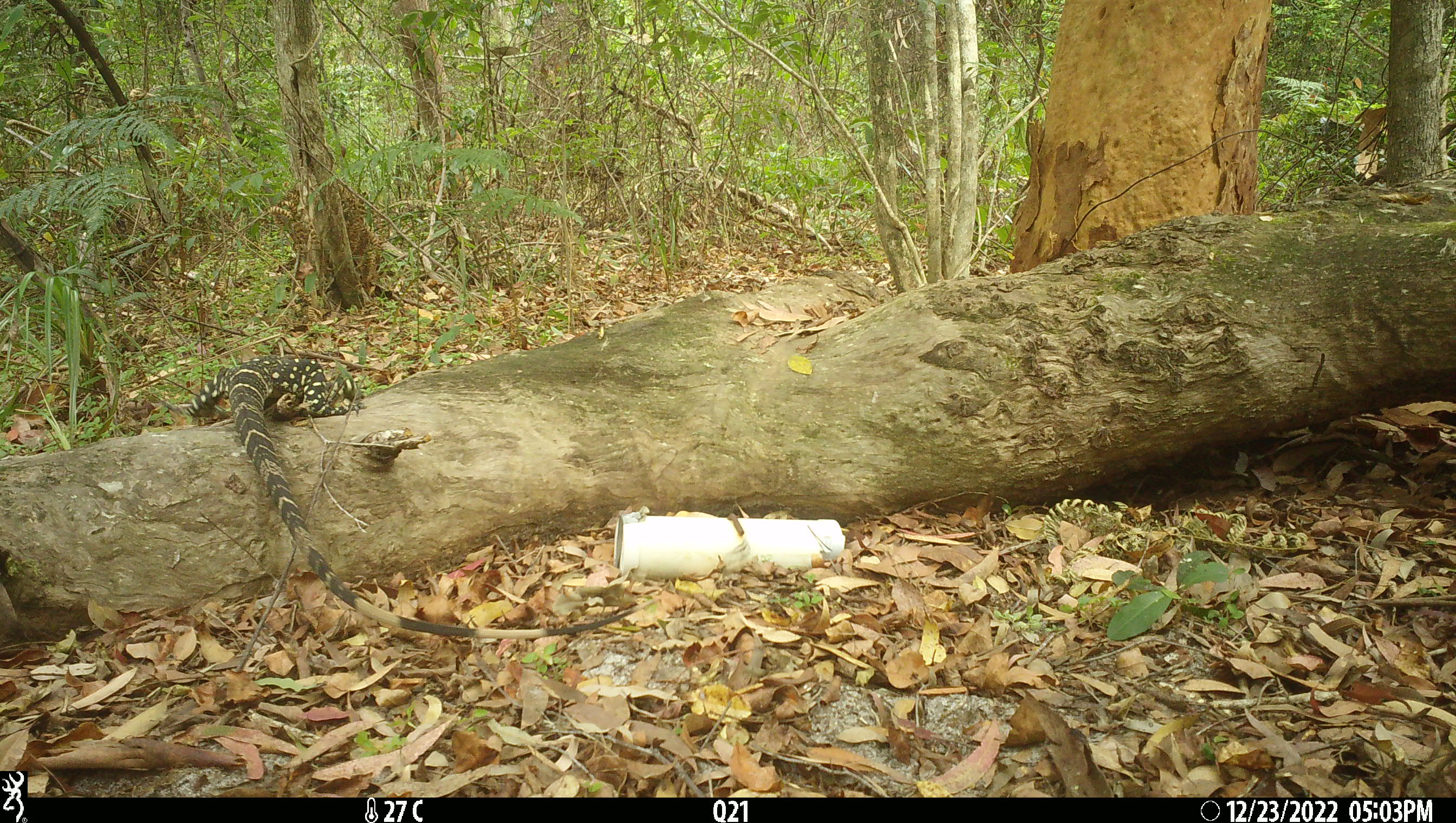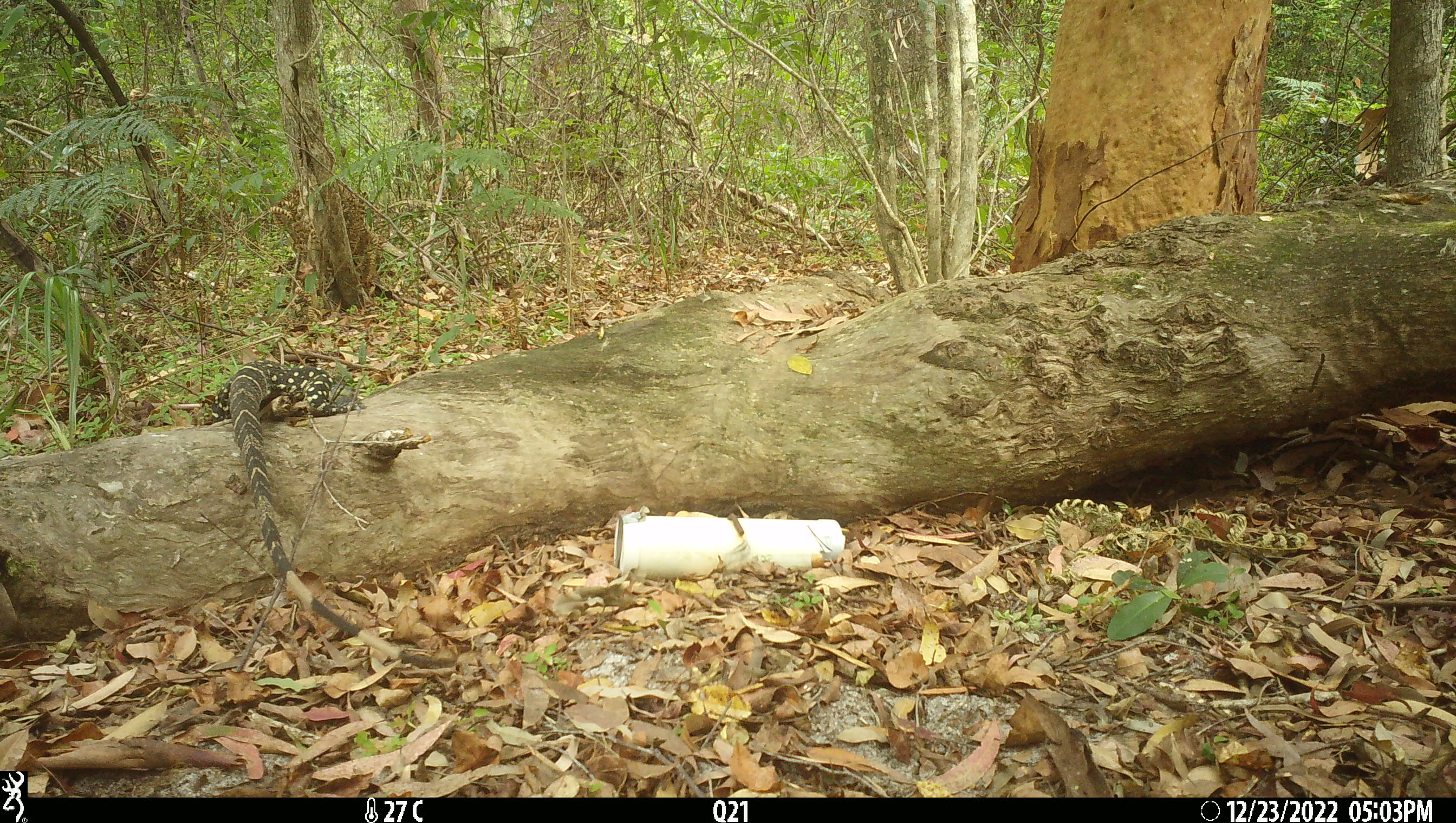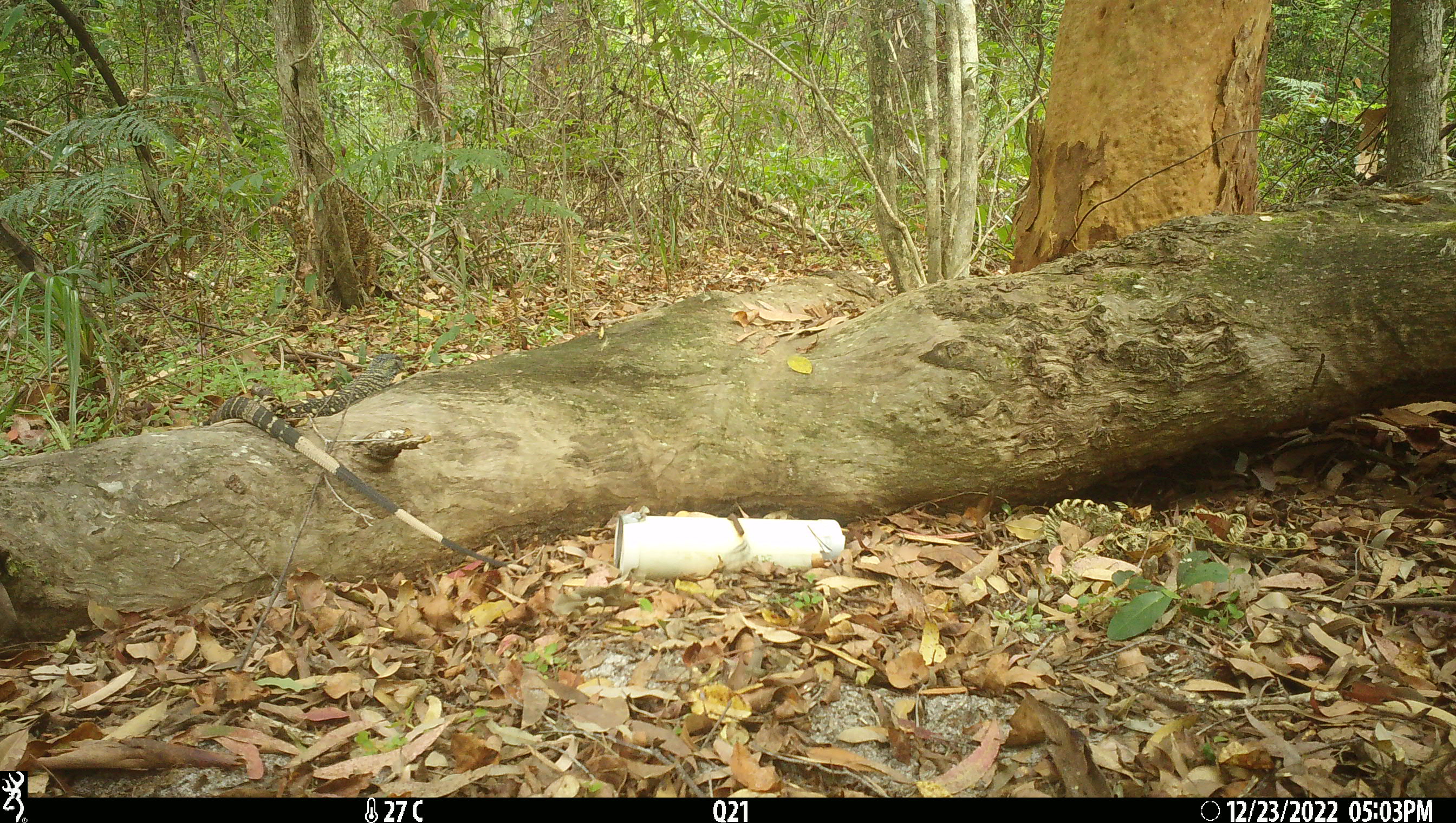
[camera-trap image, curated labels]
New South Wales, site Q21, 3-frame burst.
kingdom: Animalia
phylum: Chordata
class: Reptilia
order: Squamata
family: Varanidae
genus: Varanus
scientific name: Varanus varius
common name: lace monitor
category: goanna